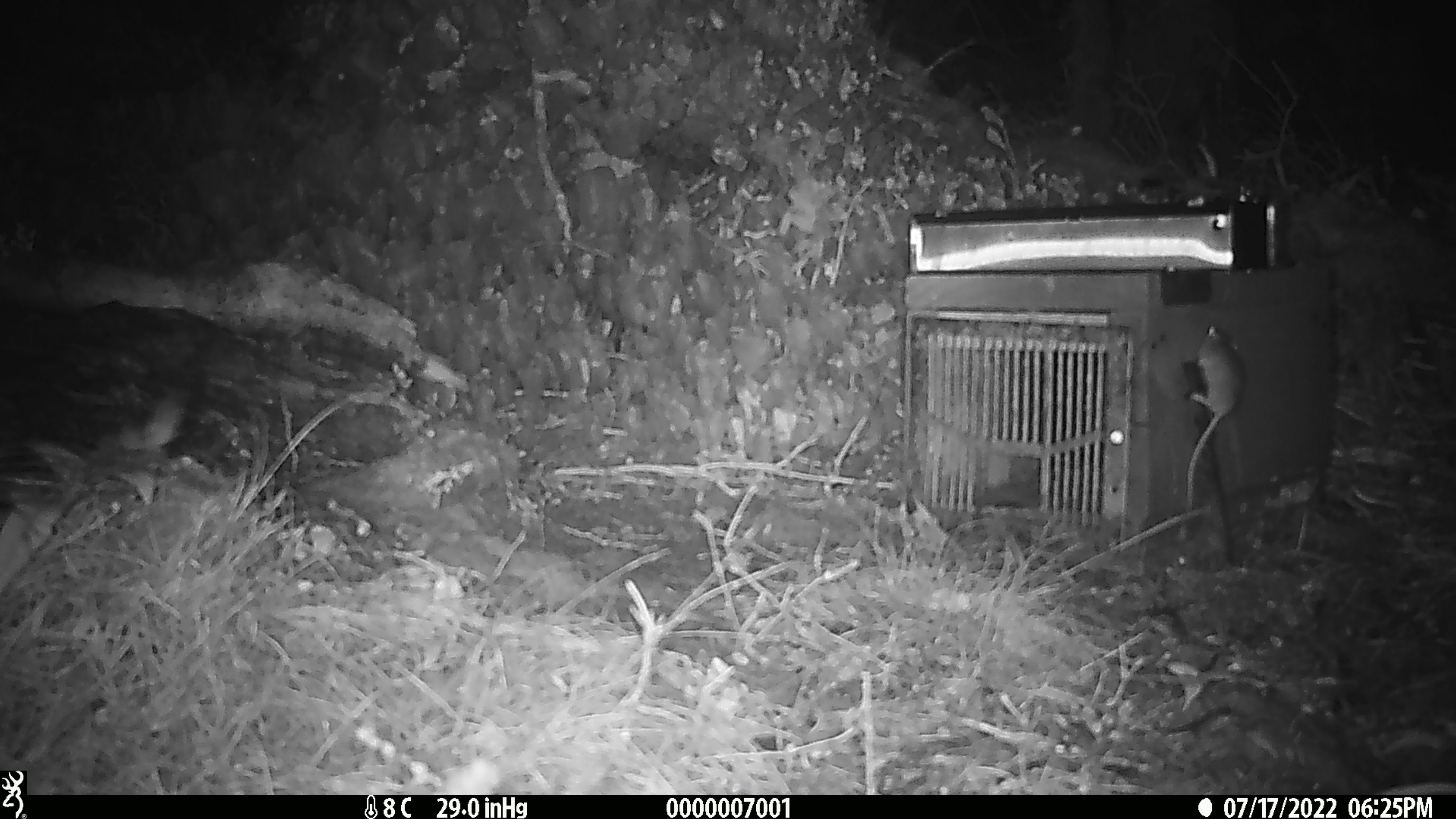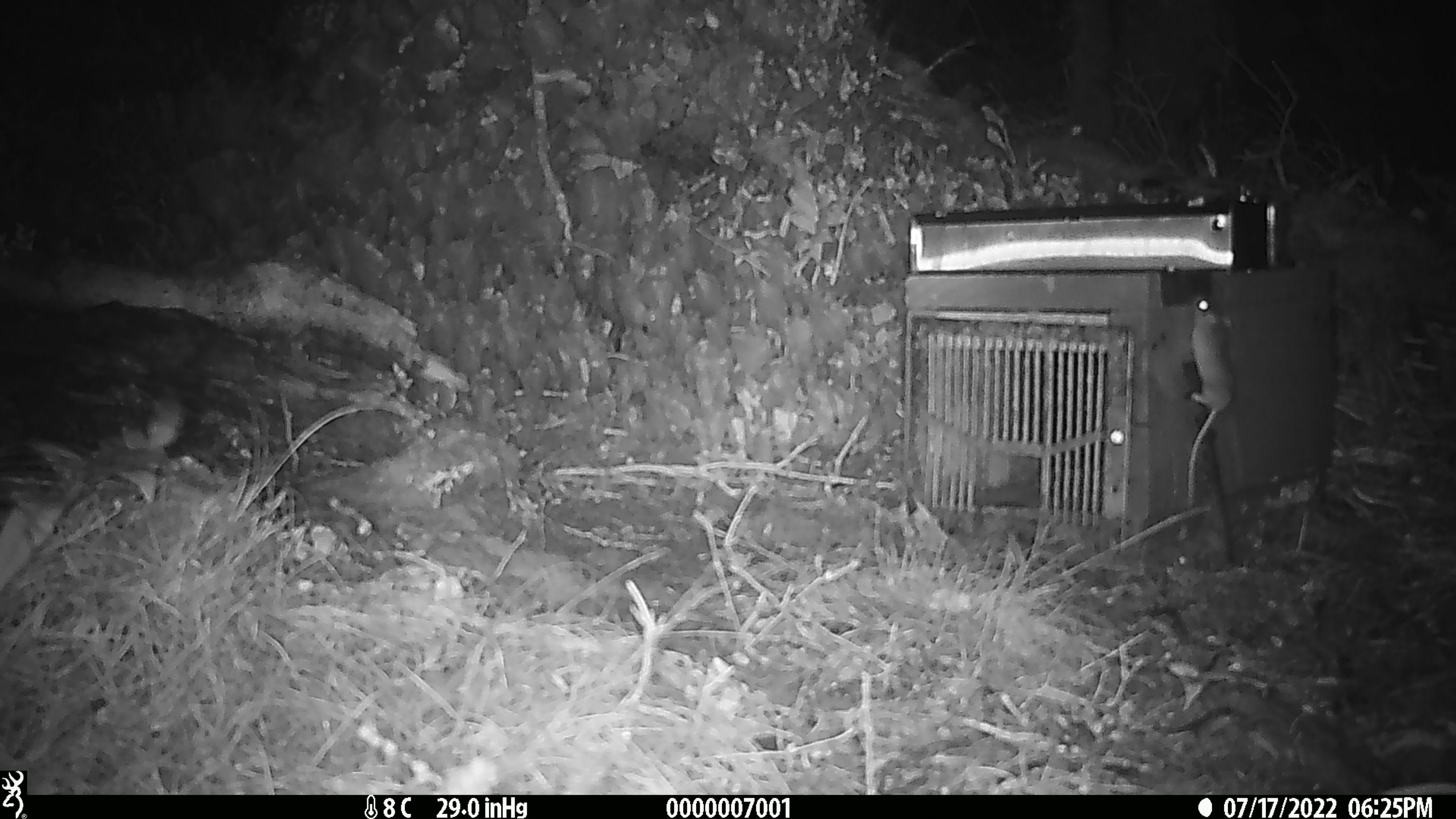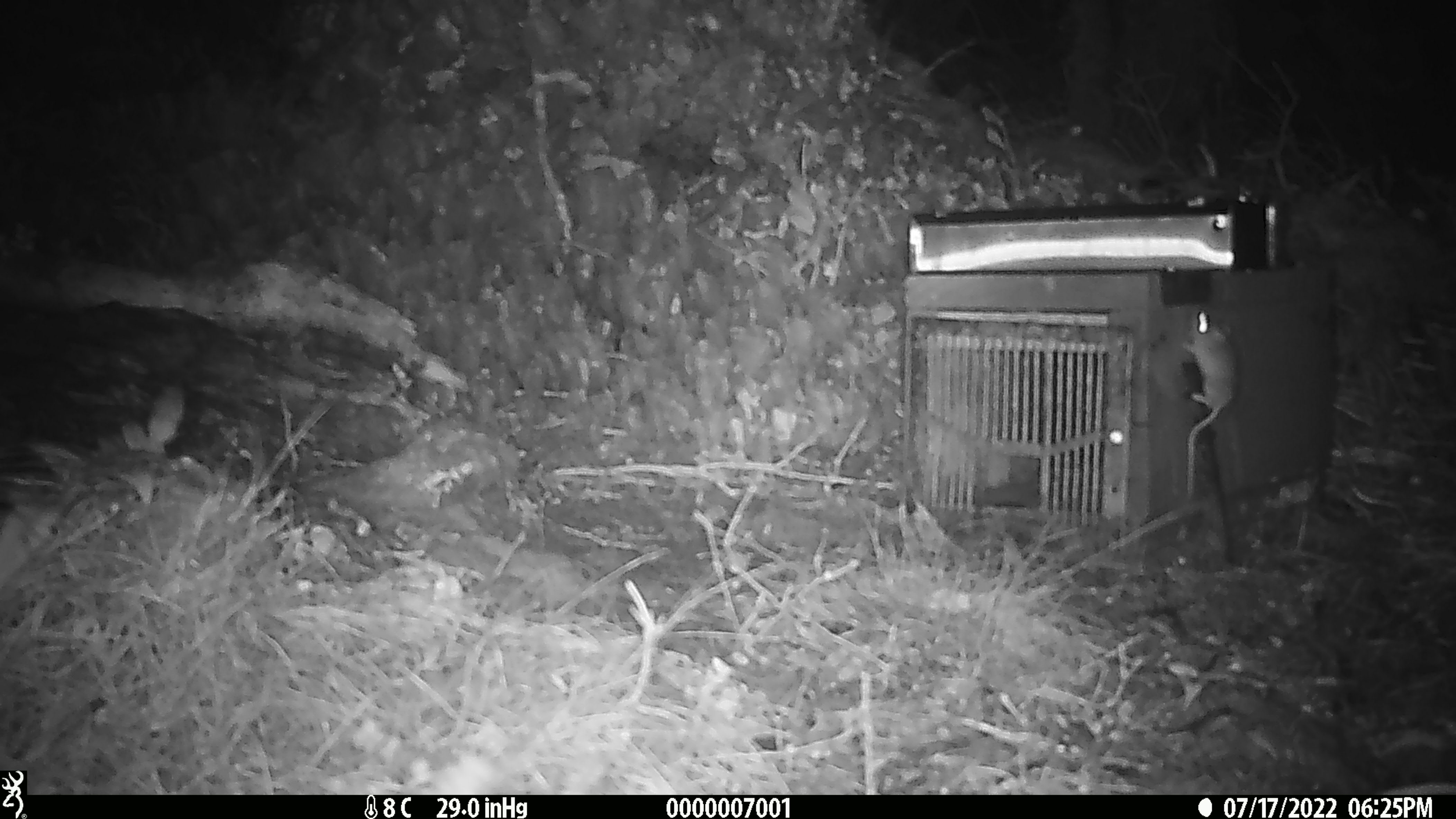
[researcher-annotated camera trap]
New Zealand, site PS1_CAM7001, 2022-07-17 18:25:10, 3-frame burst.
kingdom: Animalia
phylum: Chordata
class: Mammalia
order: Rodentia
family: Muridae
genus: Mus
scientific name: Mus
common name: mouse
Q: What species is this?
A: Mouse (Mus).